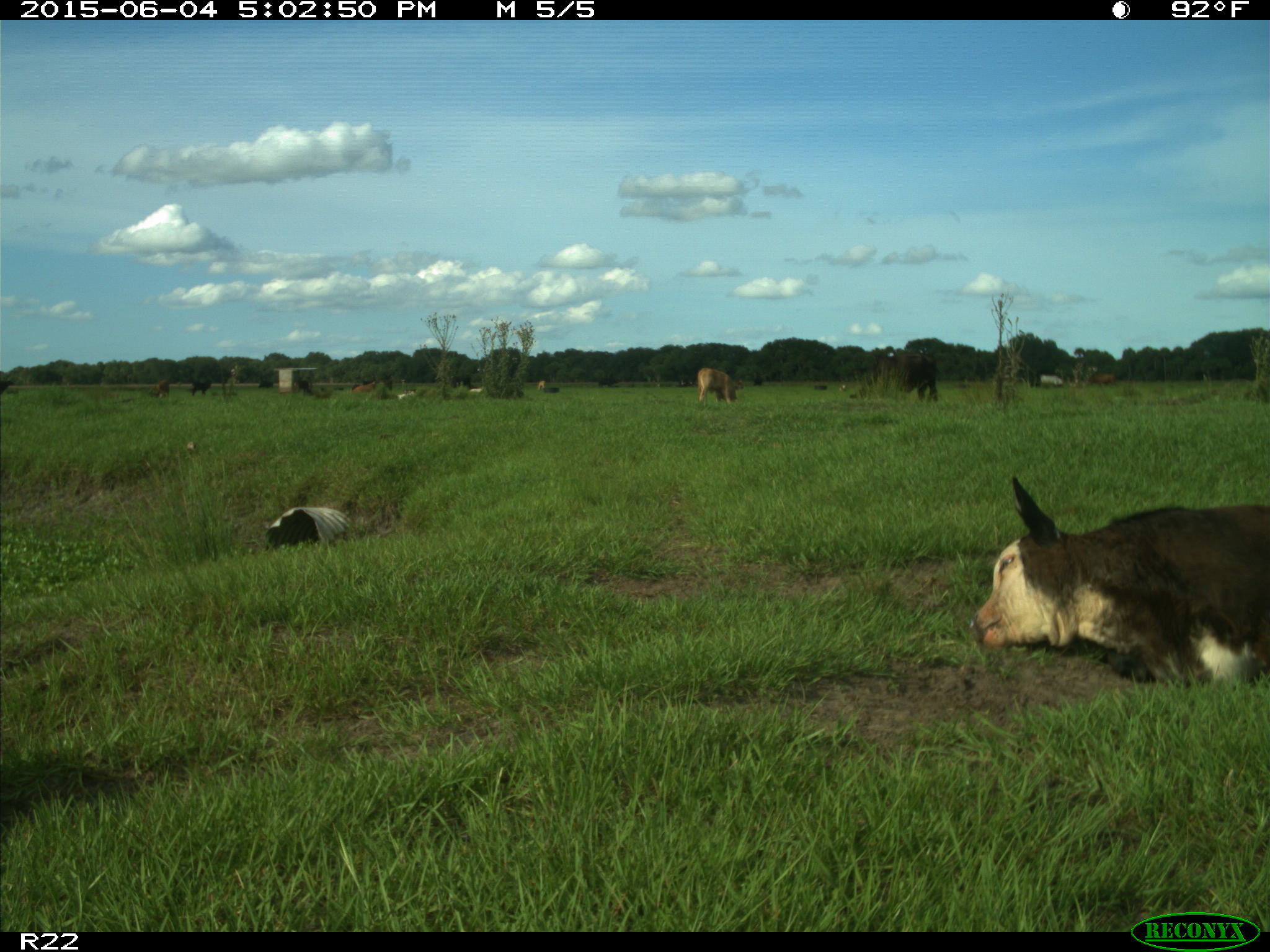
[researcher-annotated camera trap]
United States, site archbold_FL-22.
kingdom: Animalia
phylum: Chordata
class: Mammalia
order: Artiodactyla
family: Bovidae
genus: Bos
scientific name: Bos taurus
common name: domestic cow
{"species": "Bos taurus (domestic cow)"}